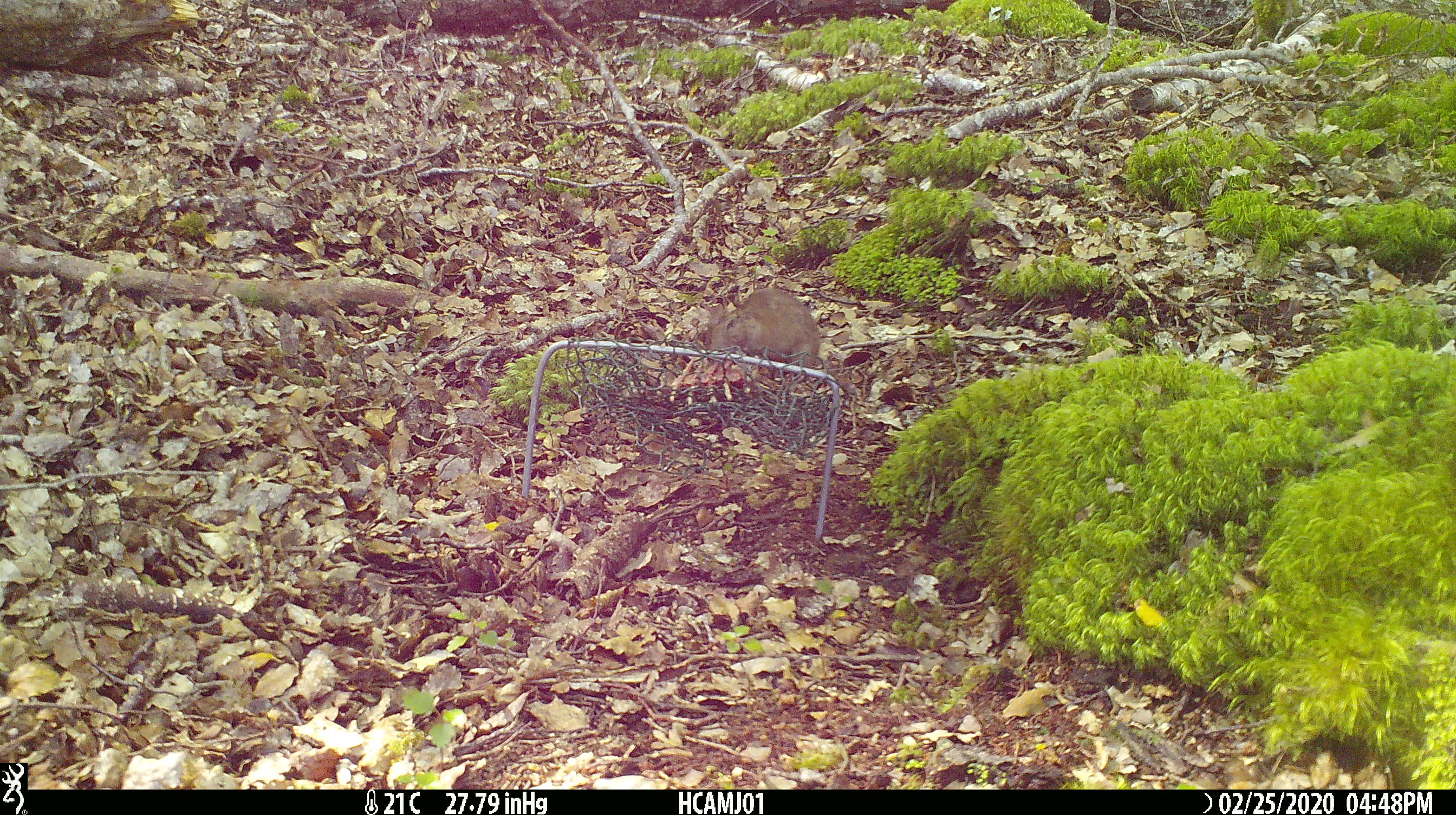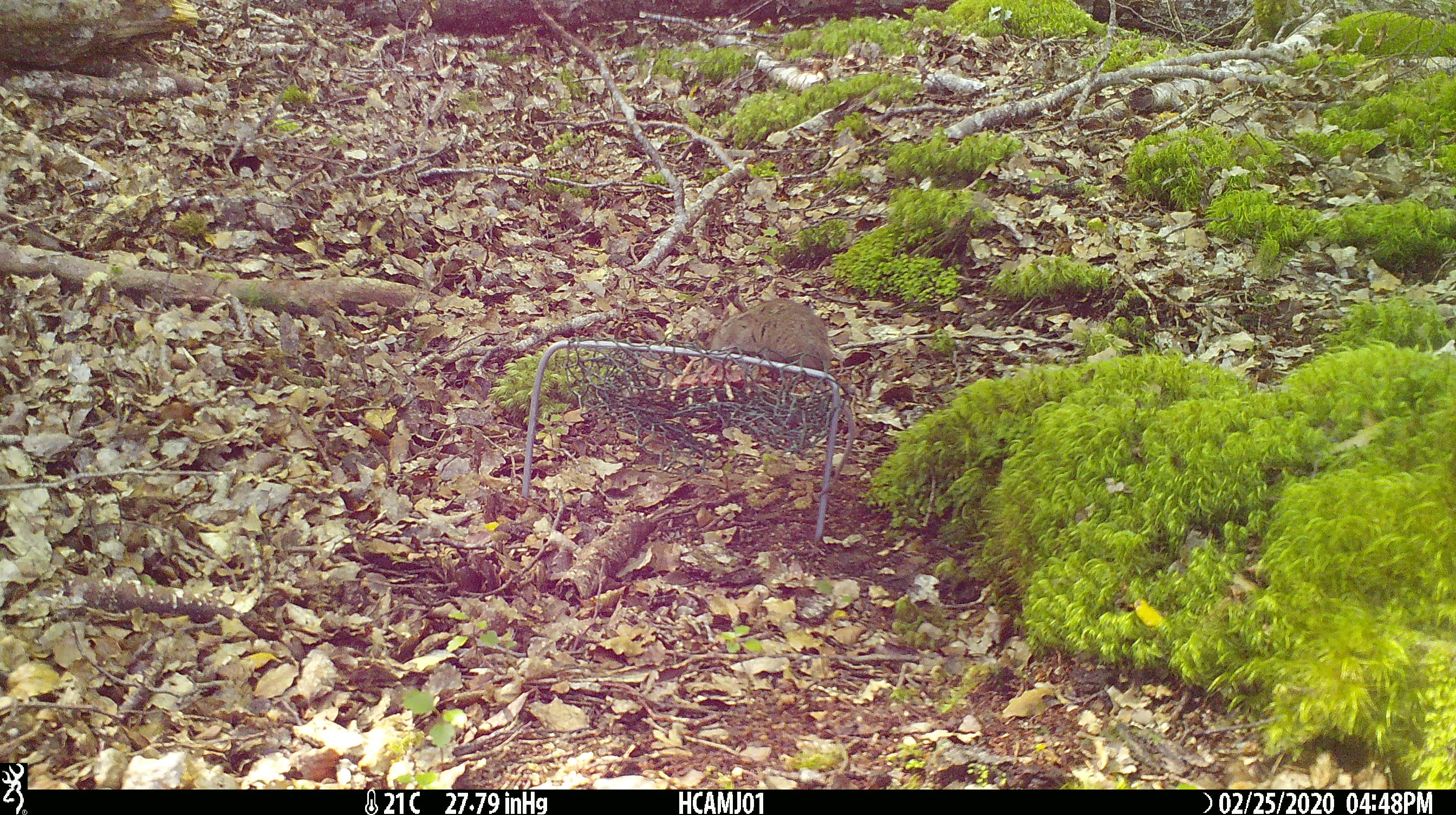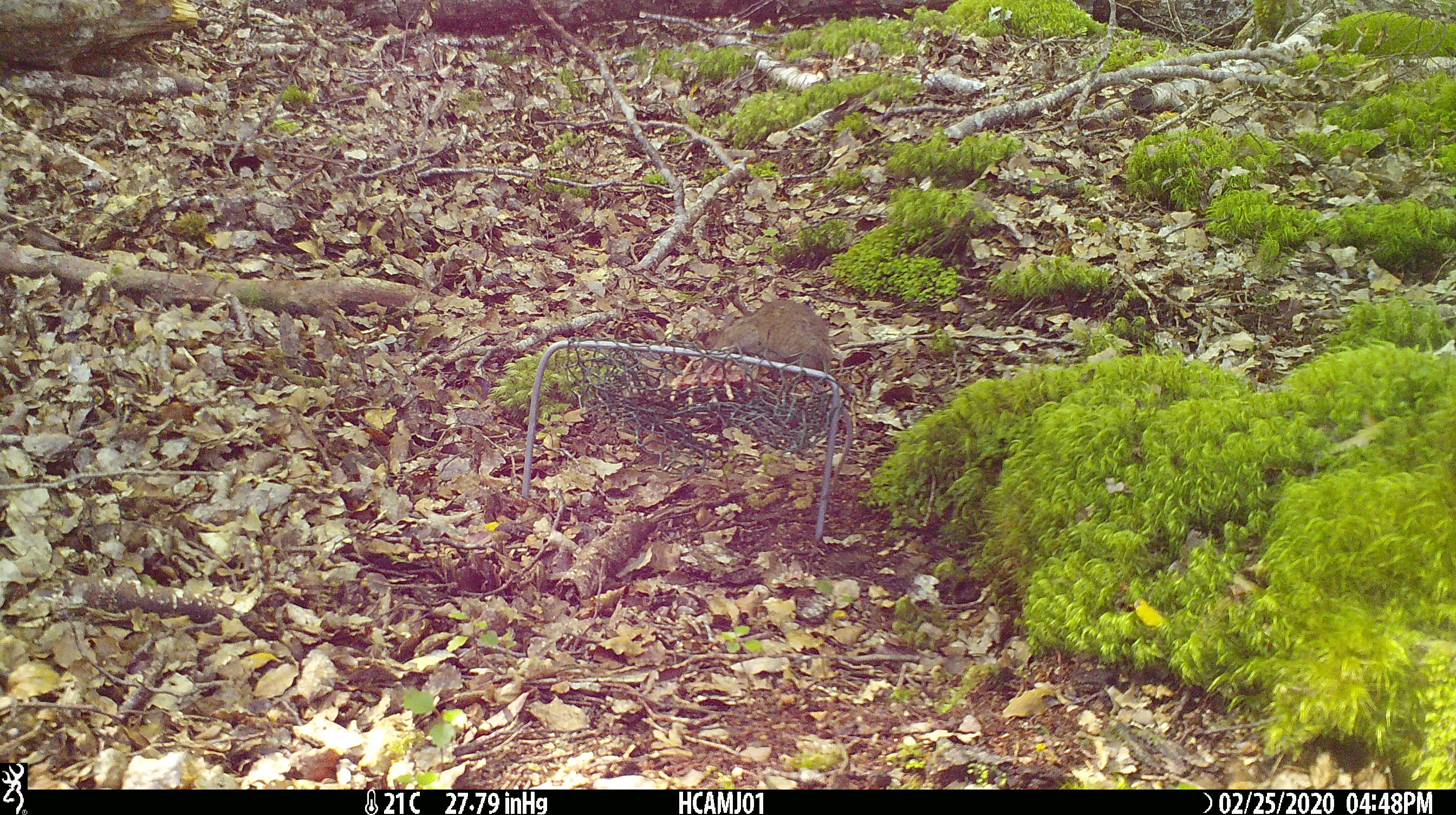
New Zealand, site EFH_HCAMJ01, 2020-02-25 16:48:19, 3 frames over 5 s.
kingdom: Animalia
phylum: Chordata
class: Mammalia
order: Rodentia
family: Muridae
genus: Mus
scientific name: Mus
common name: mouse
Mouse (Mus).